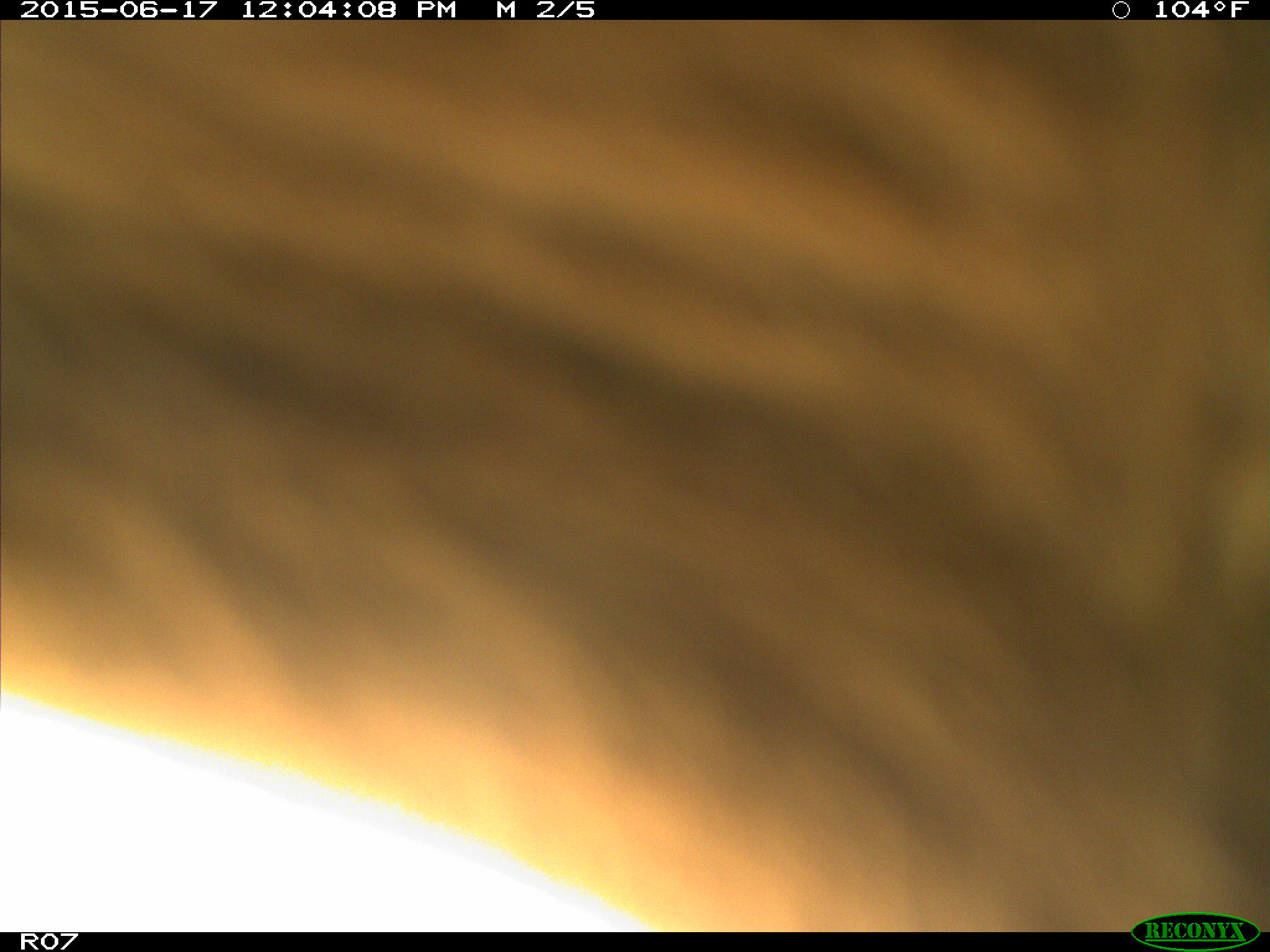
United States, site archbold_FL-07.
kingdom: Animalia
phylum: Chordata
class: Mammalia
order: Artiodactyla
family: Bovidae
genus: Bos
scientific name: Bos taurus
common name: domestic cow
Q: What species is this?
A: Bos taurus (domestic cow).